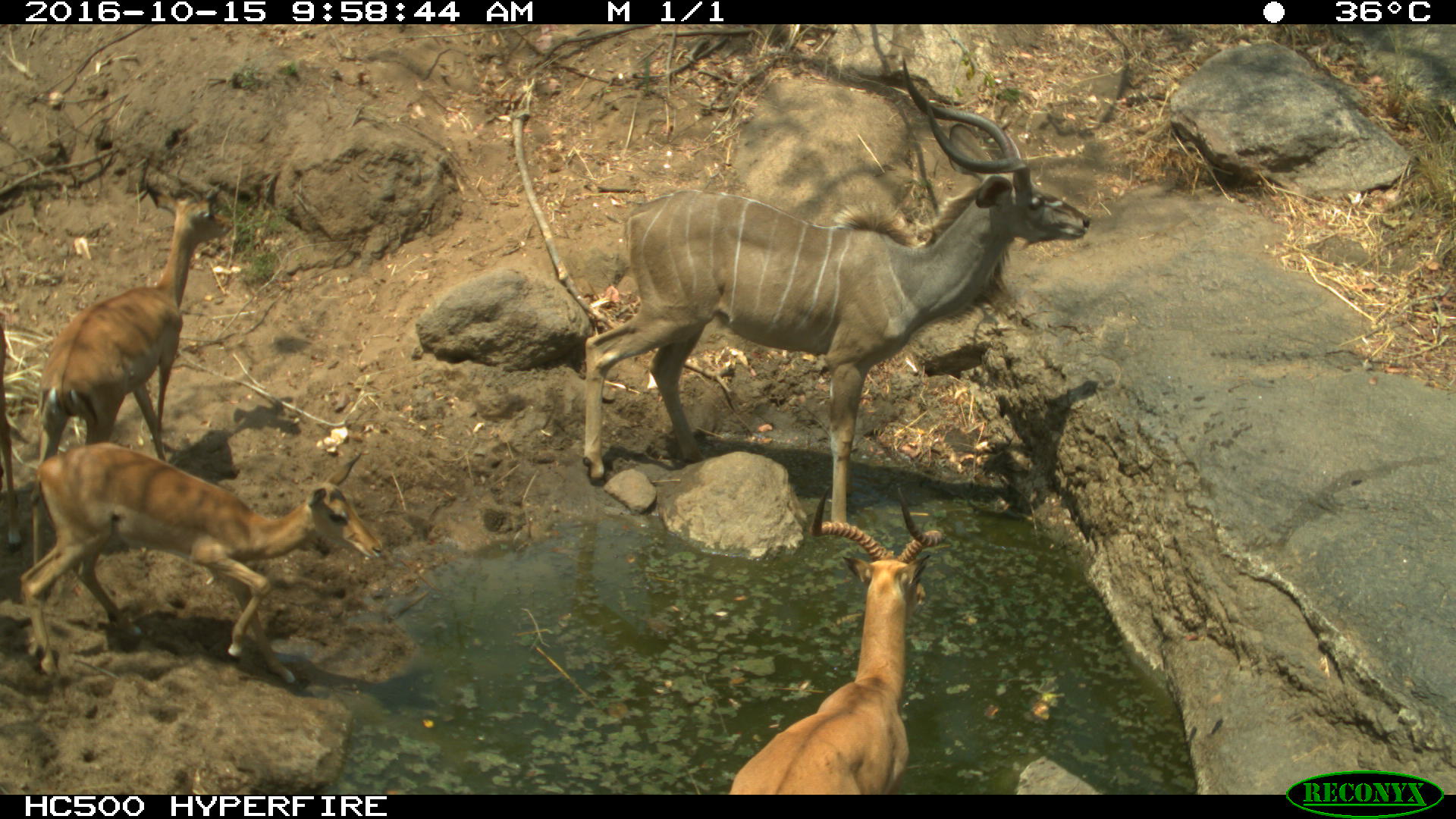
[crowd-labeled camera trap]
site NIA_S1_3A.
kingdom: Animalia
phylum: Chordata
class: Mammalia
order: Artiodactyla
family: Bovidae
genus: Aepyceros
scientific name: Aepyceros melampus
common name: impala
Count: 3.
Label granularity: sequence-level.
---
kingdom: Animalia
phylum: Chordata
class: Mammalia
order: Artiodactyla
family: Bovidae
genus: Tragelaphus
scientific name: Tragelaphus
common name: kudu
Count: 1.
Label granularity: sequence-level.